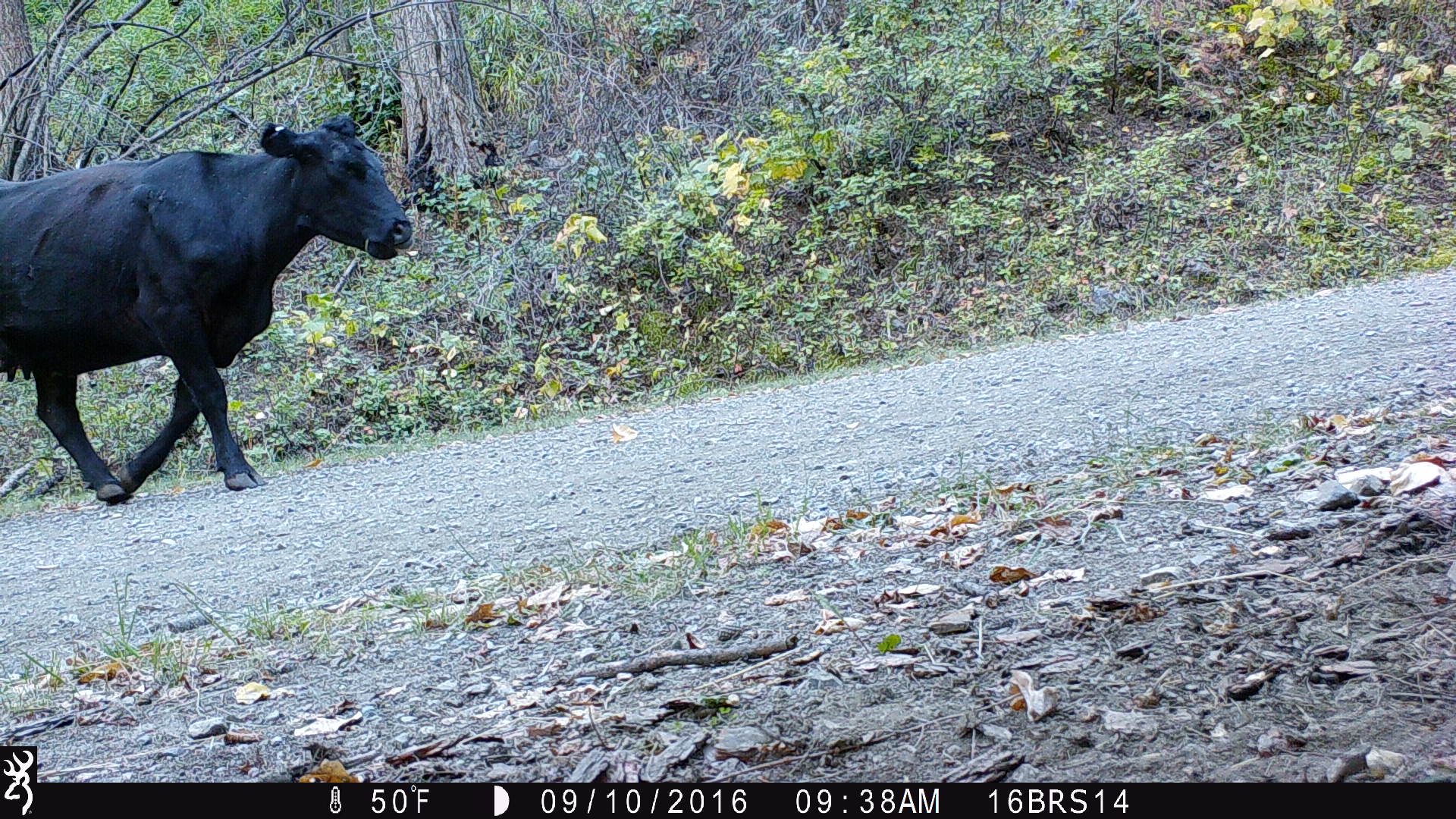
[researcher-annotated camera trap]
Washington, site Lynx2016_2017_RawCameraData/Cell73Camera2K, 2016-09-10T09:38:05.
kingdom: Animalia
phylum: Chordata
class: Mammalia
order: Artiodactyla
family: Bovidae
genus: Bos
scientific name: Bos taurus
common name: domestic cattle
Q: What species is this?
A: Domestic cattle (Bos taurus).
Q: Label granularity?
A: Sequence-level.